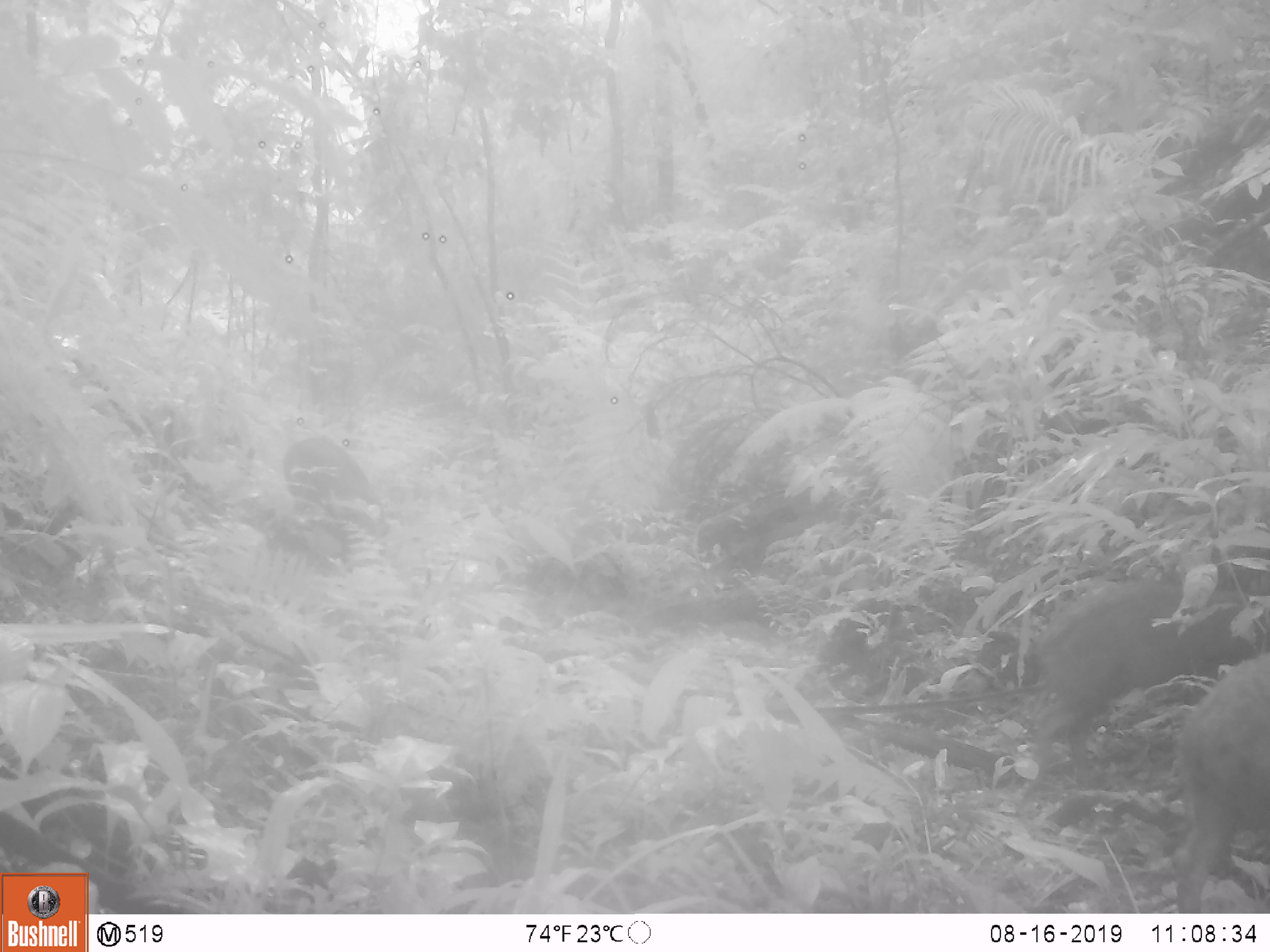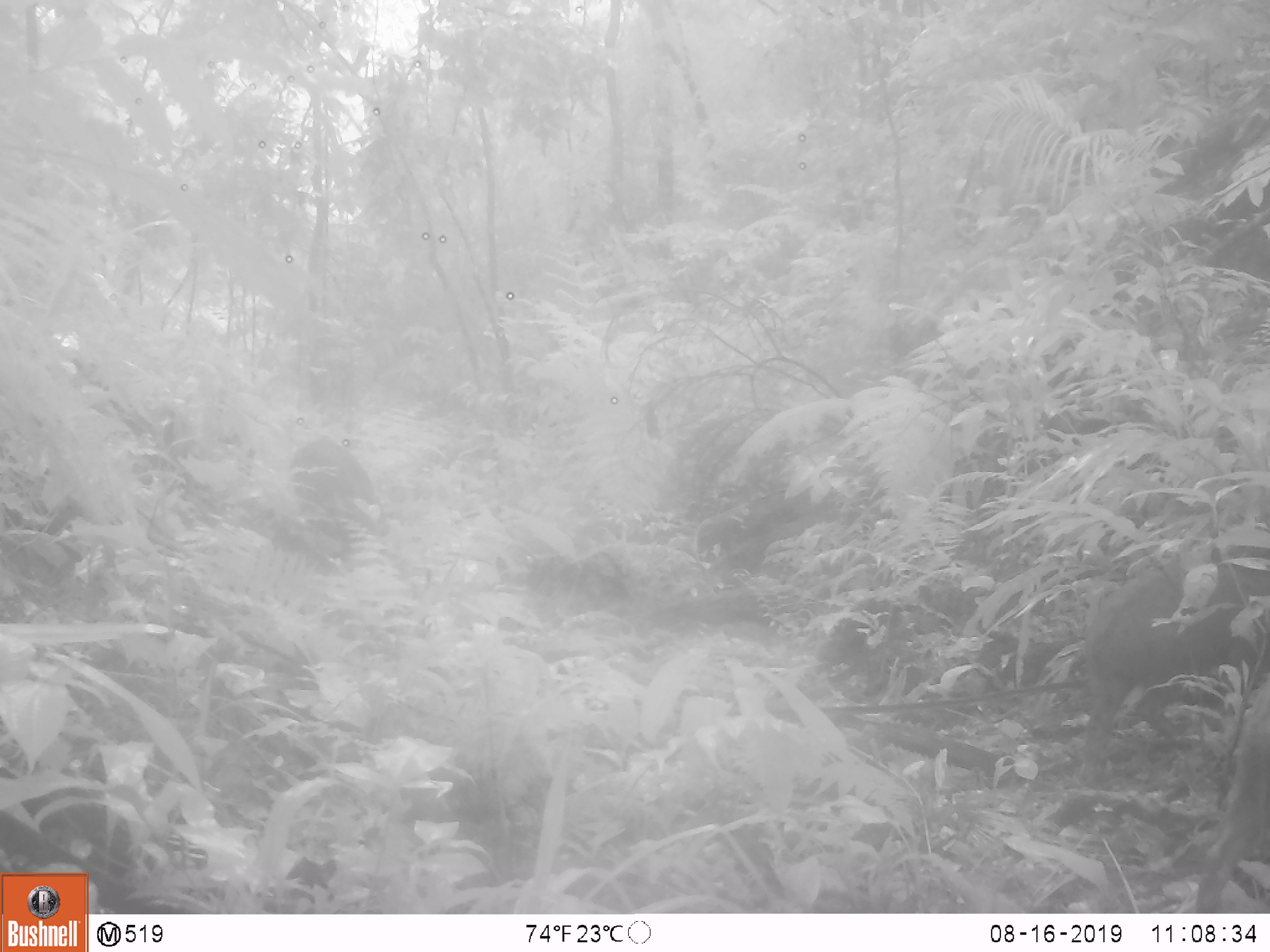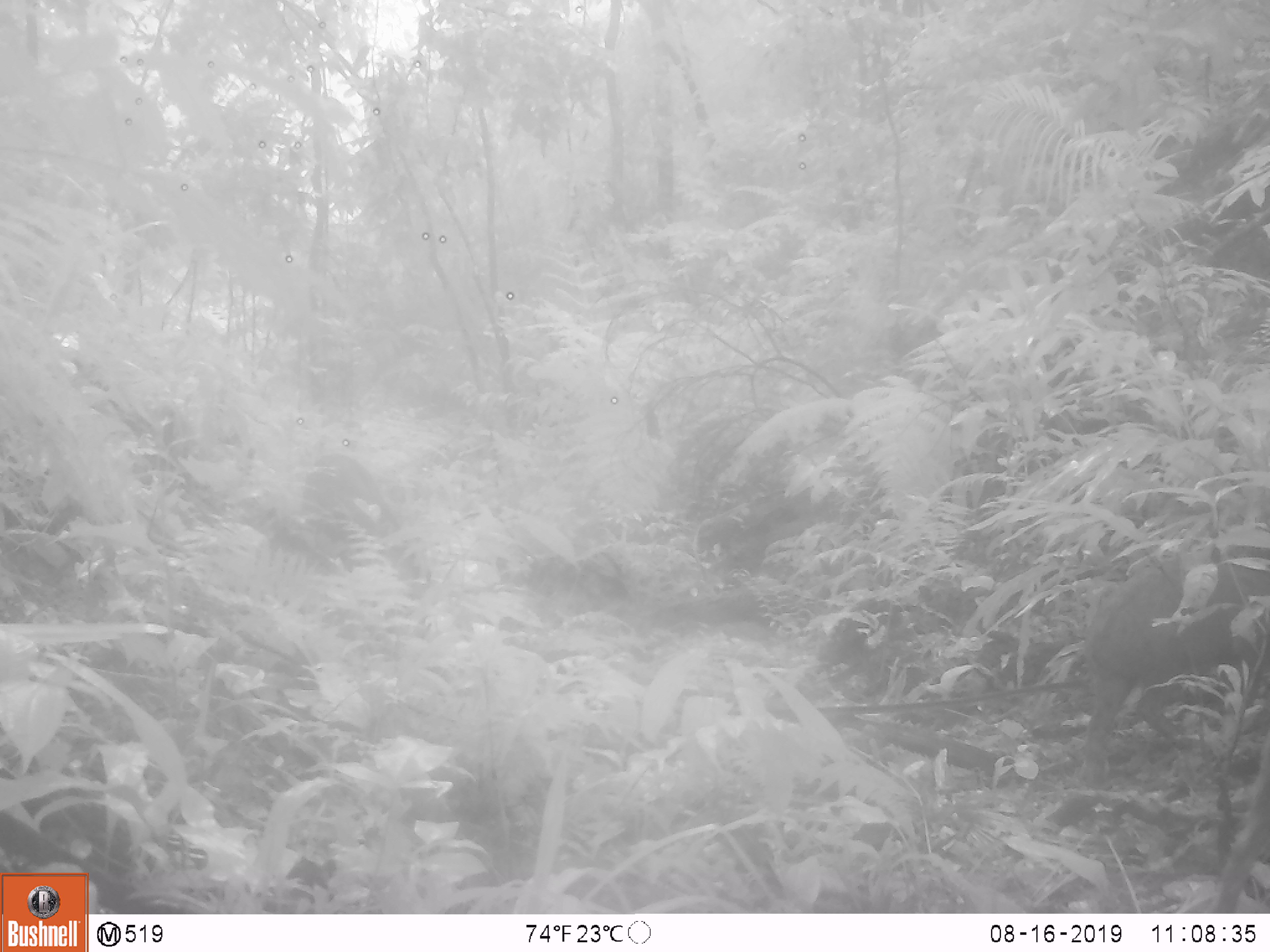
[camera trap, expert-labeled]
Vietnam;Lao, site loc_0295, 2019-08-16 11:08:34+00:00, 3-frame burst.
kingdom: Animalia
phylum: Chordata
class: Mammalia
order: Artiodactyla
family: Suidae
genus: Sus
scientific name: Sus scrofa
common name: eurasian wild pig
Eurasian wild pig (Sus scrofa). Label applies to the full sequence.